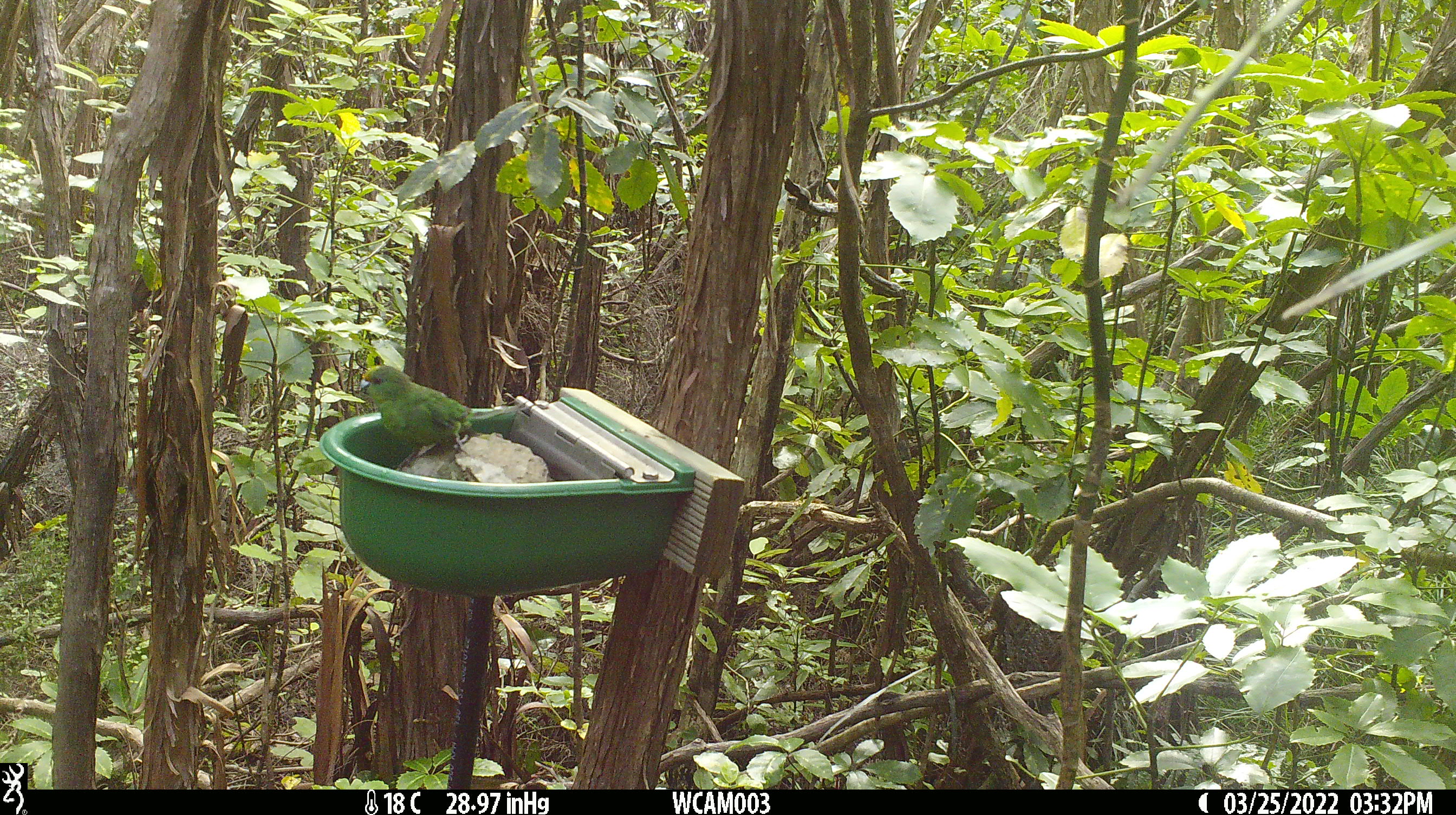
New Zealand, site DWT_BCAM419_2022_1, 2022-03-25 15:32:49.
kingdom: Animalia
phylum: Chordata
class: Aves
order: Psittaciformes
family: Psittaculidae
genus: Cyanoramphus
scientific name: Cyanoramphus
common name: parakeet